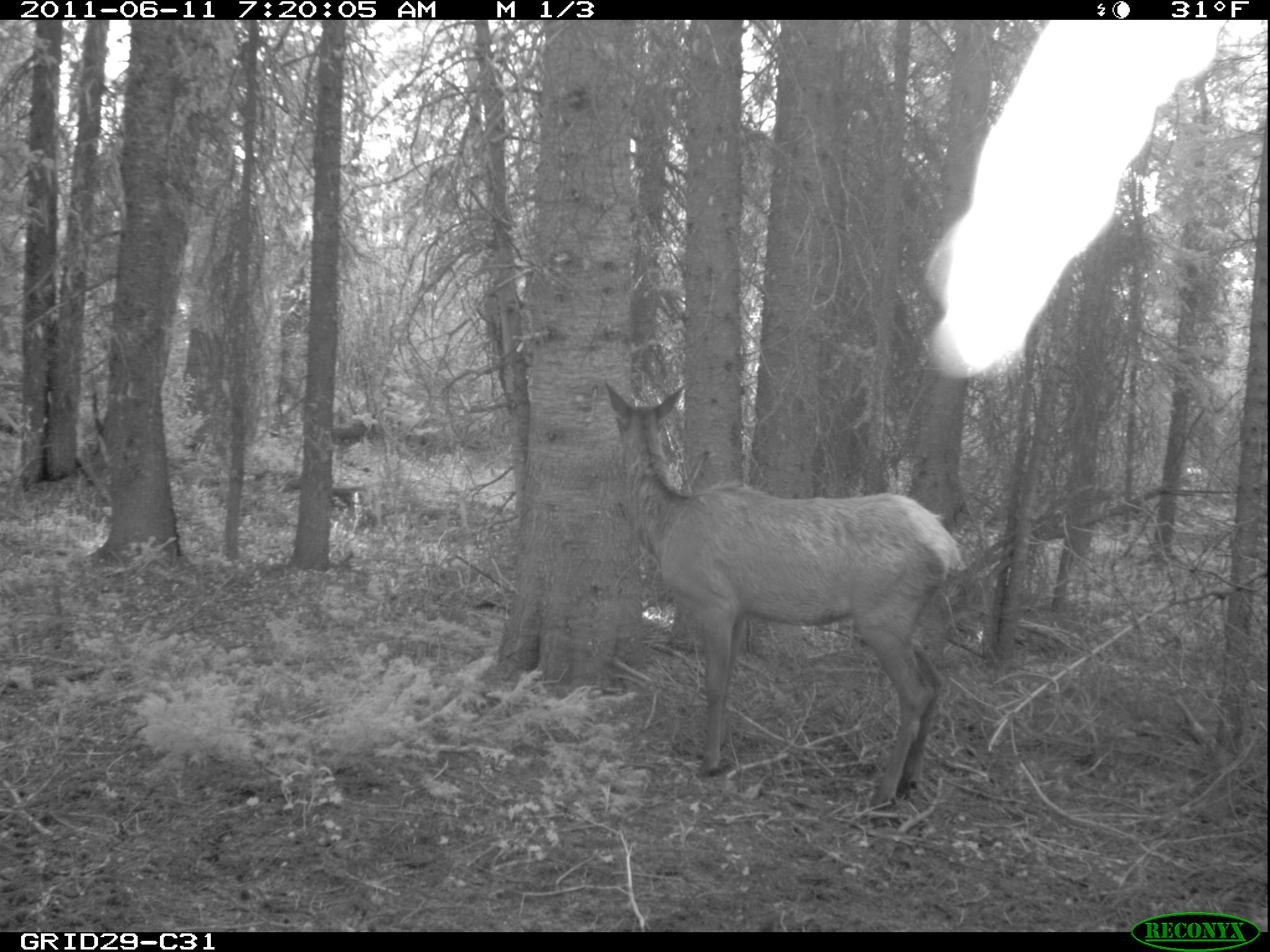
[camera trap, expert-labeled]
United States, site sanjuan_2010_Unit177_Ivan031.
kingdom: Animalia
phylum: Chordata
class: Mammalia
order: Artiodactyla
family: Cervidae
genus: Cervus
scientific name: Cervus elaphus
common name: red deer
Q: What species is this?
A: Cervus elaphus (red deer).